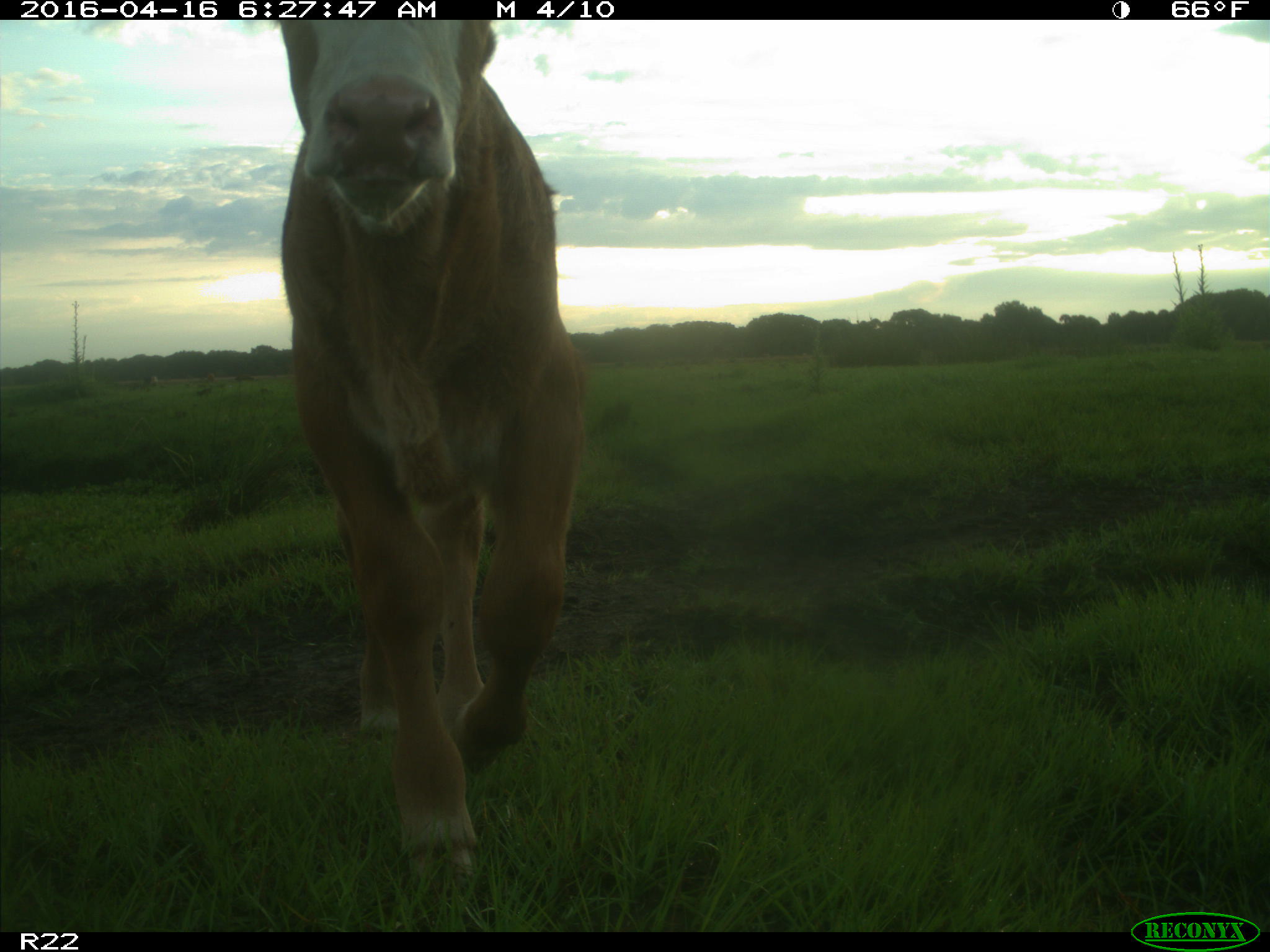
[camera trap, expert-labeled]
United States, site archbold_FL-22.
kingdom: Animalia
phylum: Chordata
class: Mammalia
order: Artiodactyla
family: Bovidae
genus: Bos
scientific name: Bos taurus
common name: domestic cow